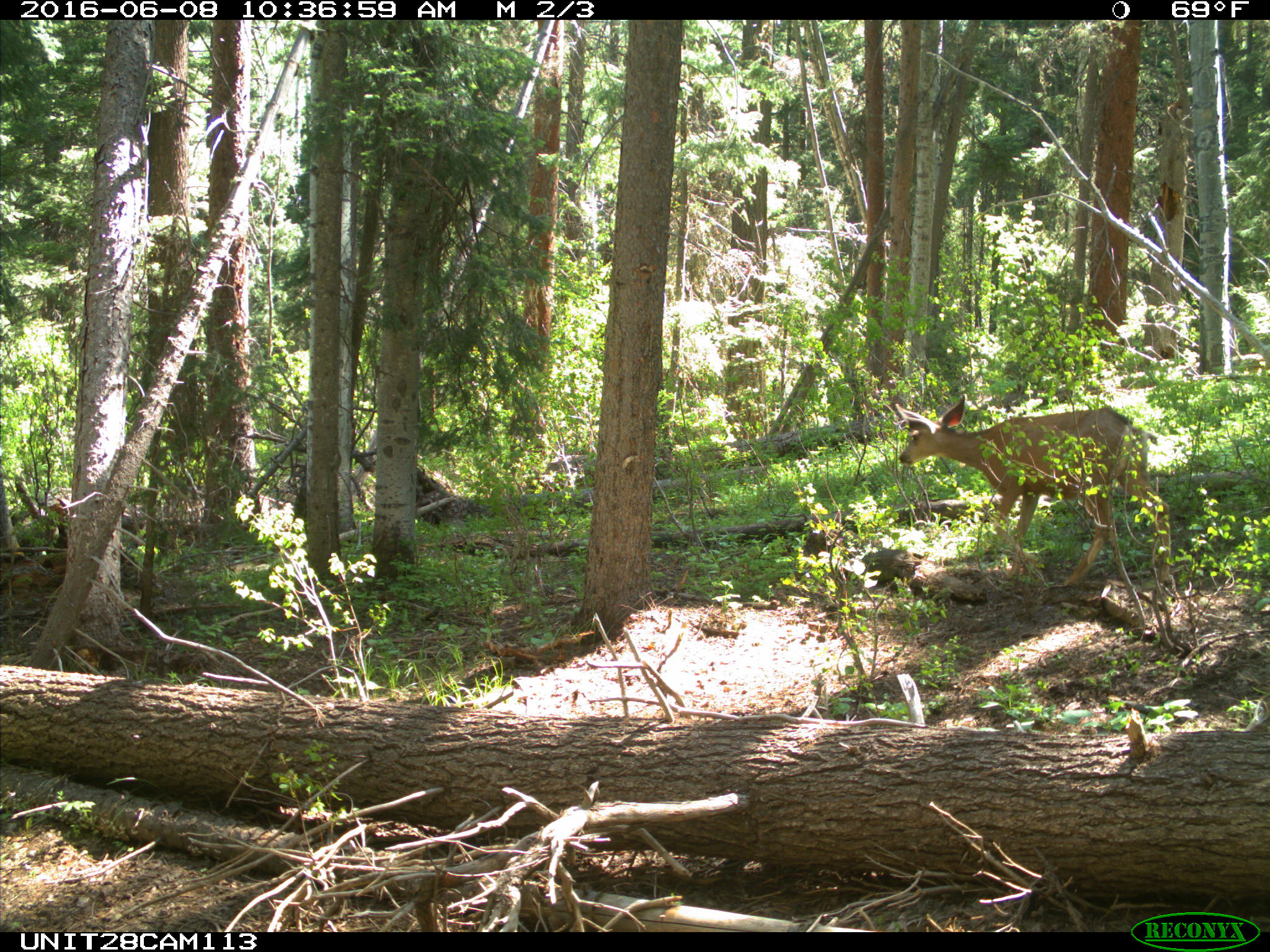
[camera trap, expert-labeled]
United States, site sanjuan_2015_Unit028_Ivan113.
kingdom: Animalia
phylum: Chordata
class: Mammalia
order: Artiodactyla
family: Cervidae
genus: Odocoileus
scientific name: Odocoileus hemionus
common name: mule deer